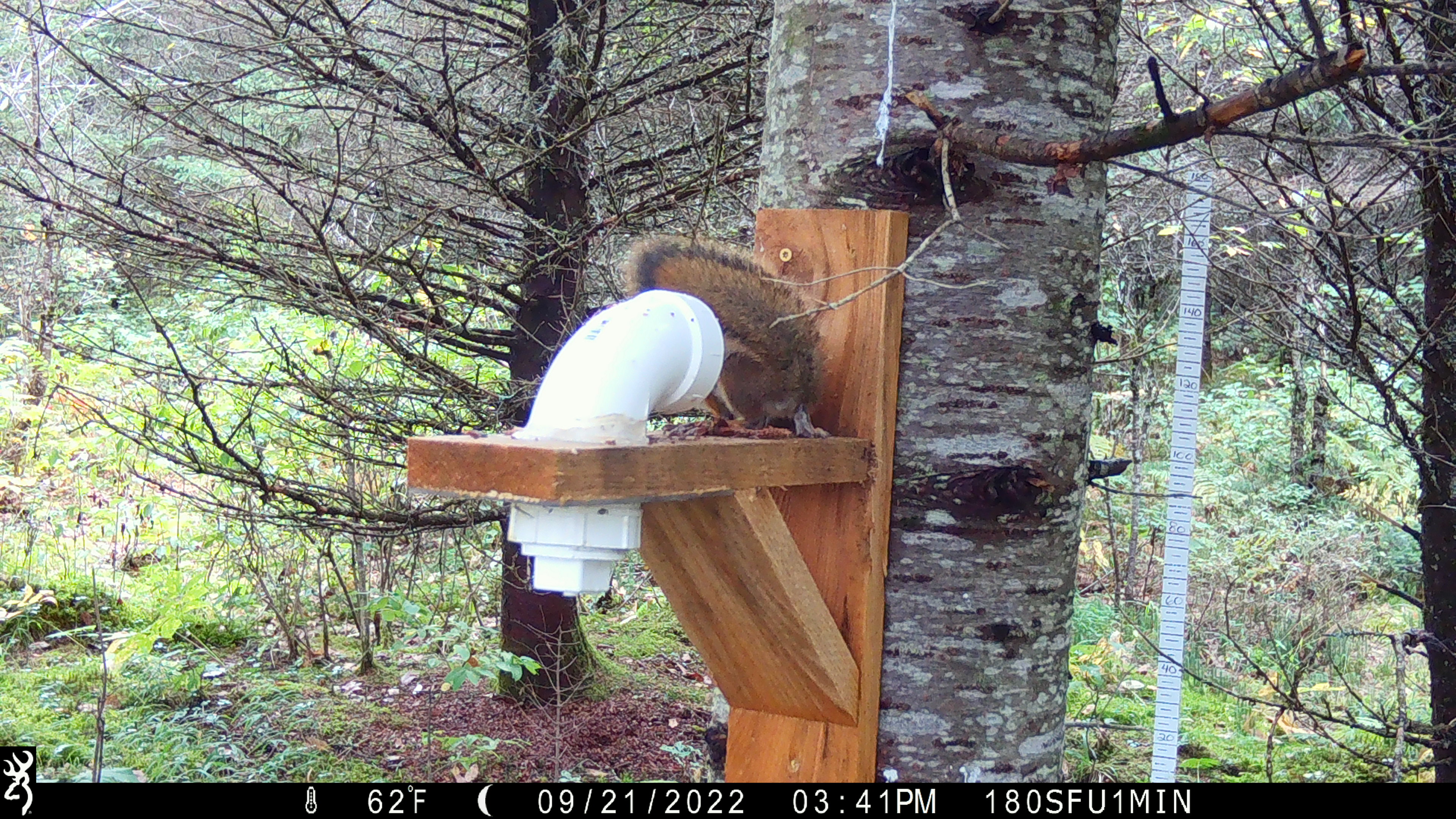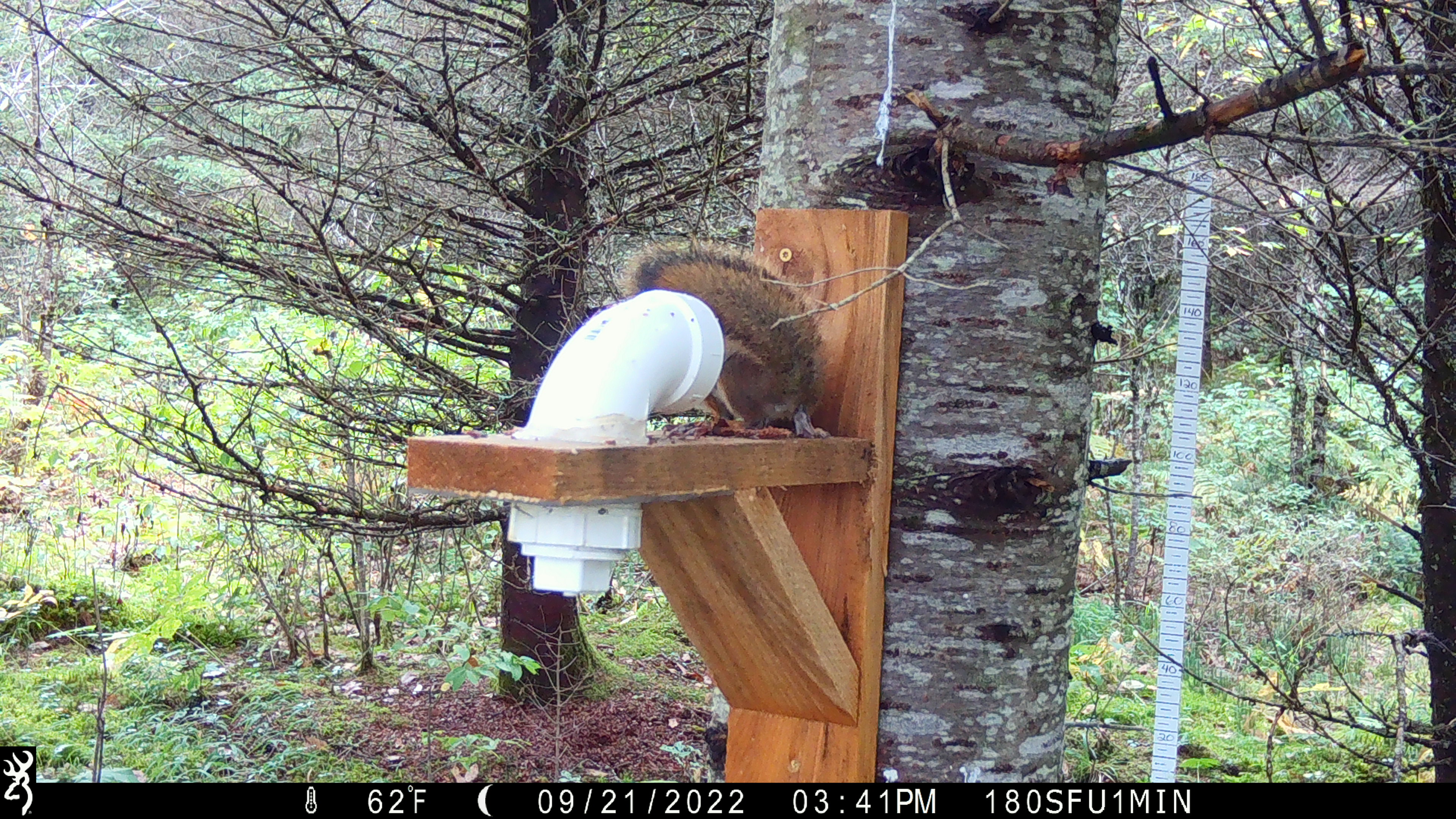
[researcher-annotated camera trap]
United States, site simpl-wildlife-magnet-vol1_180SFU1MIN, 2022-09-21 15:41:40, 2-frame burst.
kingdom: Animalia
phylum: Chordata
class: Mammalia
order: Rodentia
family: Sciuridae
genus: Tamiasciurus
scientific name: Tamiasciurus hudsonicus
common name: red squirrel